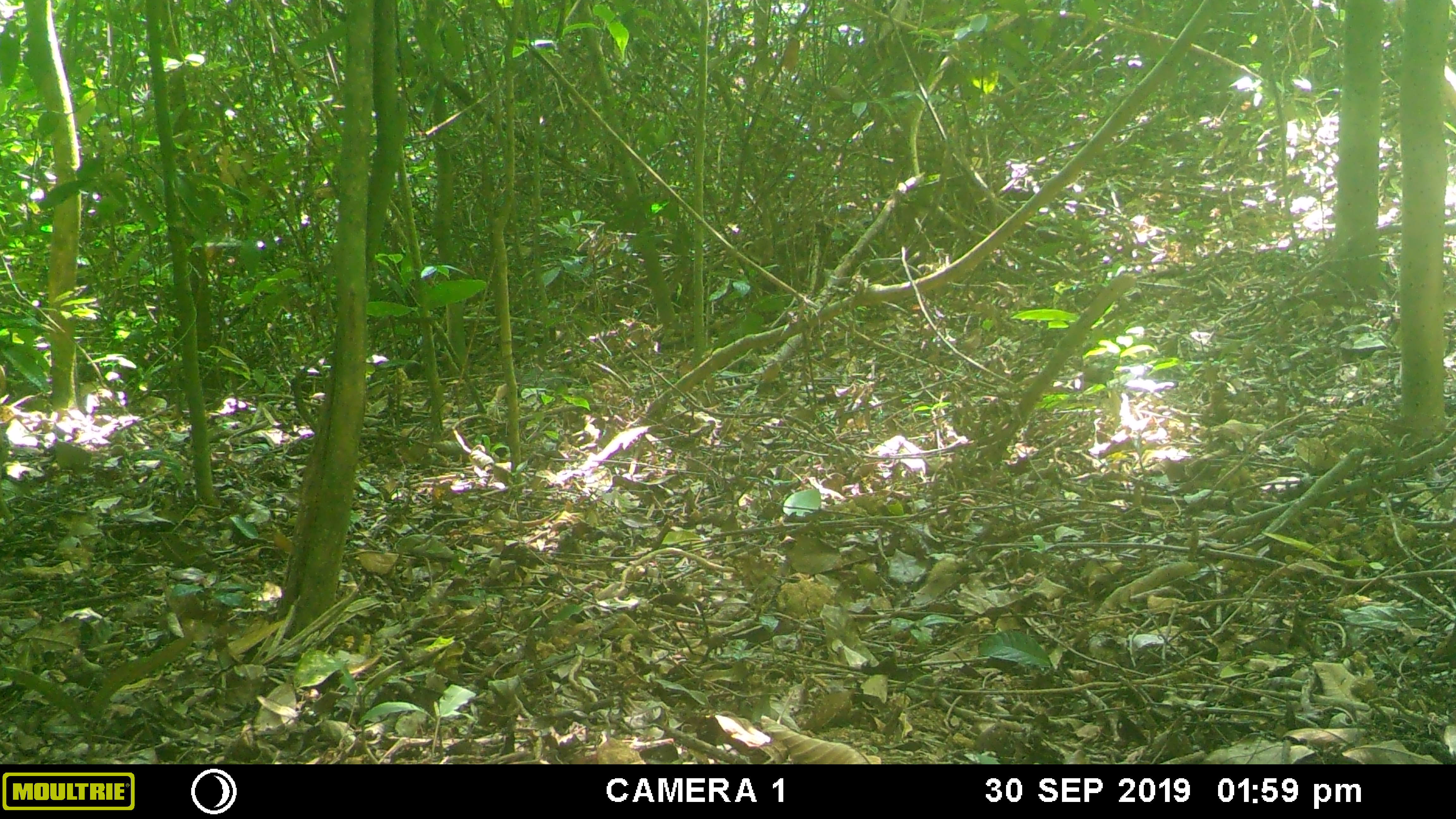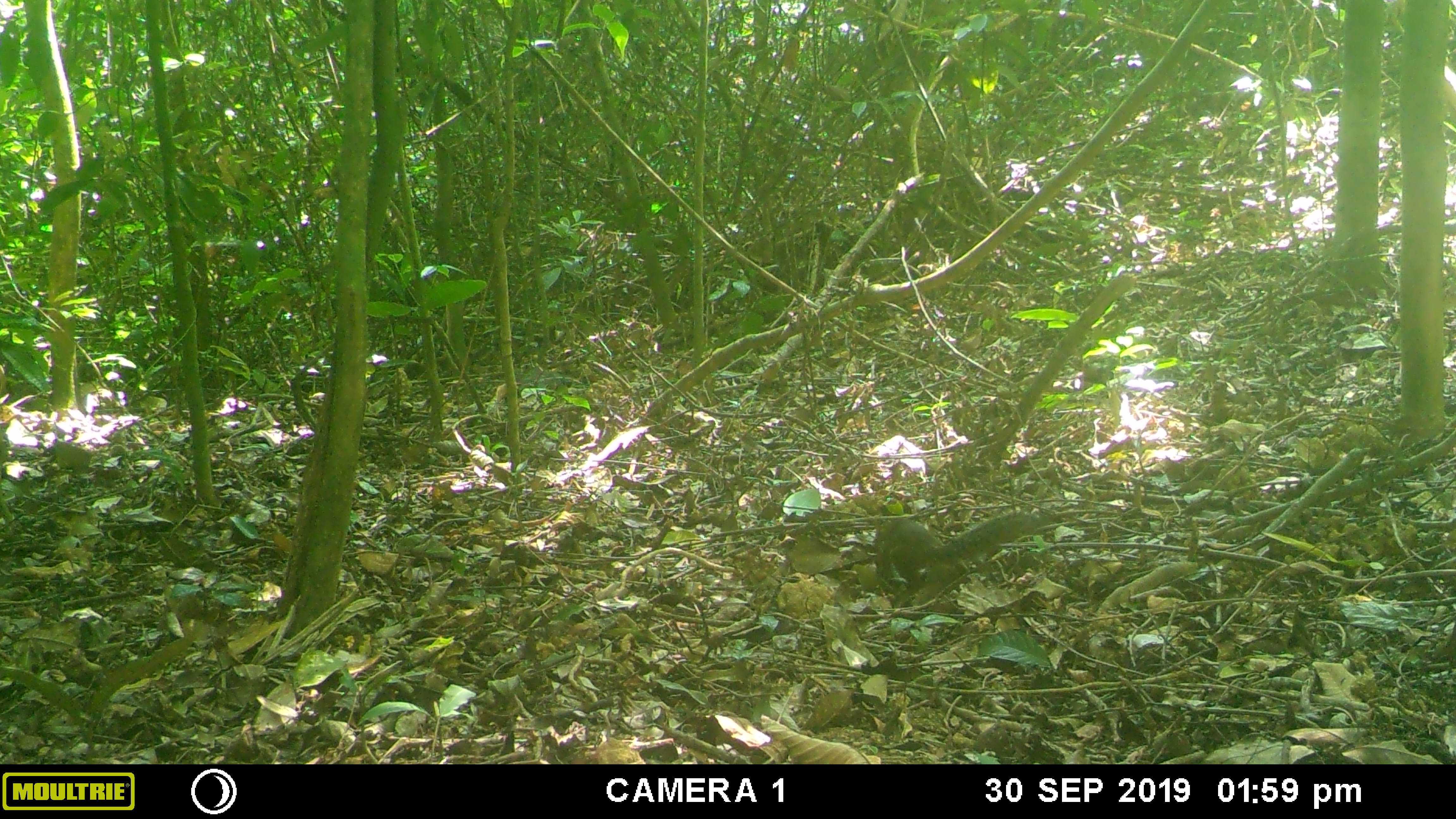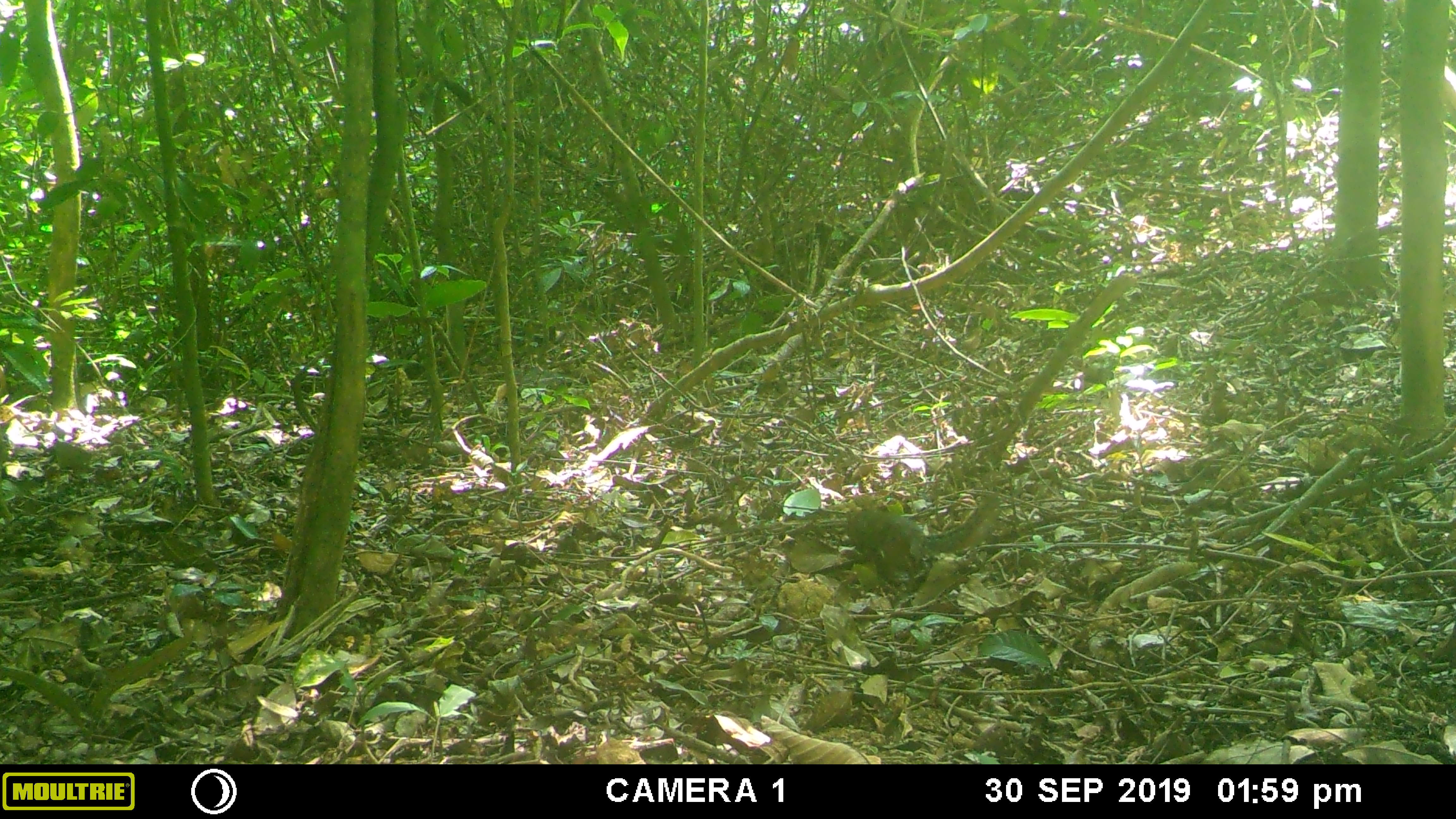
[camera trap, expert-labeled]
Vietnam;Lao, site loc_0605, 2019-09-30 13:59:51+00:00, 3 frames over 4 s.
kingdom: Animalia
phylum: Chordata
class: Mammalia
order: Rodentia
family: Sciuridae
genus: Dremomys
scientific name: Dremomys rufigenis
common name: red-cheeked squirrel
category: red cheeked squirrel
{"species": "red cheeked squirrel (red-cheeked squirrel) (Dremomys rufigenis)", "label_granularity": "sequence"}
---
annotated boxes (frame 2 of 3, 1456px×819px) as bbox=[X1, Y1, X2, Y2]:
red cheeked squirrel: bbox=[869, 511, 1039, 608]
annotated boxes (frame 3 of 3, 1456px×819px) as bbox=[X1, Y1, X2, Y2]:
red cheeked squirrel: bbox=[845, 490, 999, 580]